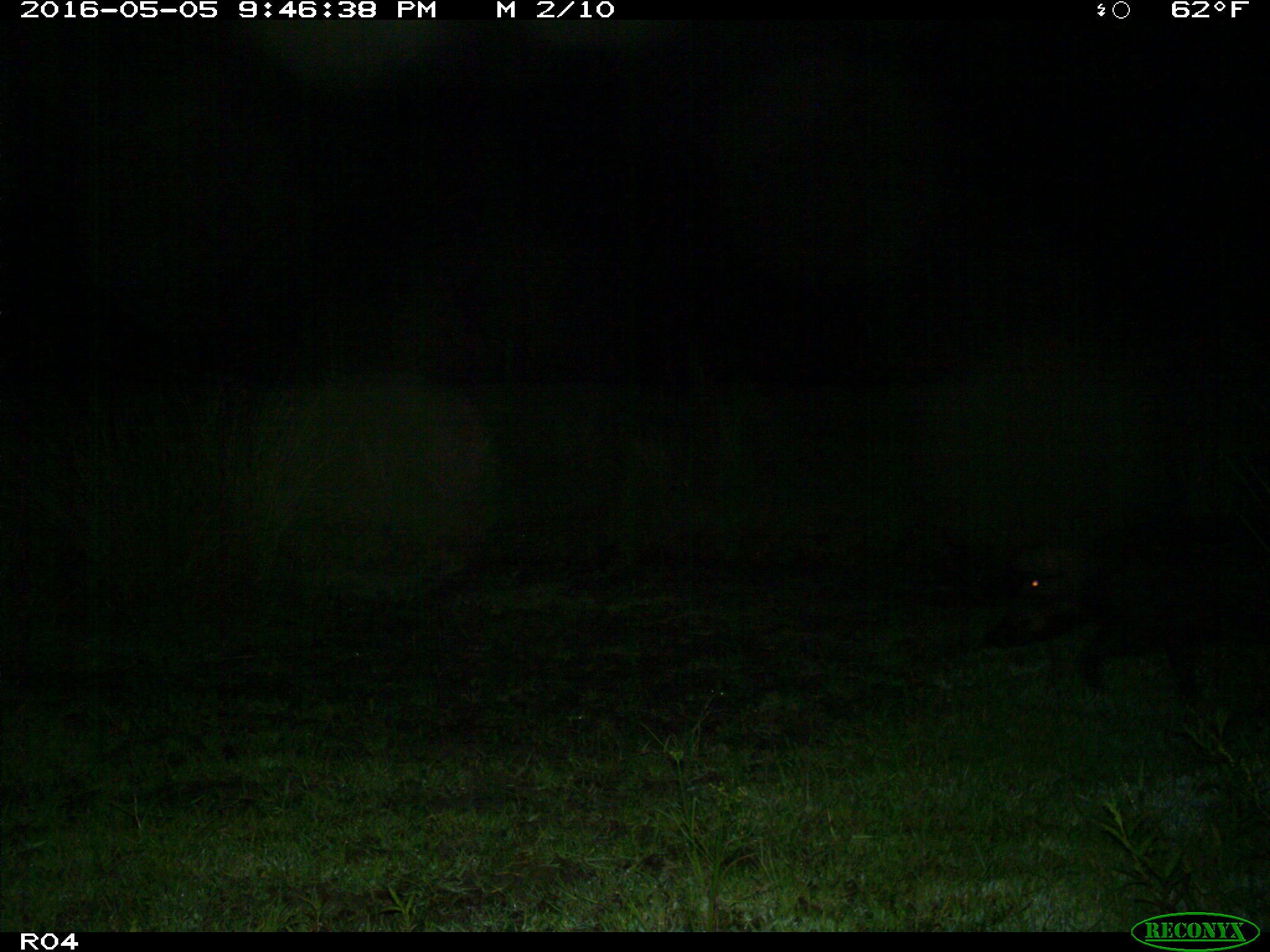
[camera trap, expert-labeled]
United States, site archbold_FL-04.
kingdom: Animalia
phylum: Chordata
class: Mammalia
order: Artiodactyla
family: Suidae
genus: Sus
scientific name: Sus scrofa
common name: wild boar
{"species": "Sus scrofa (wild boar)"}